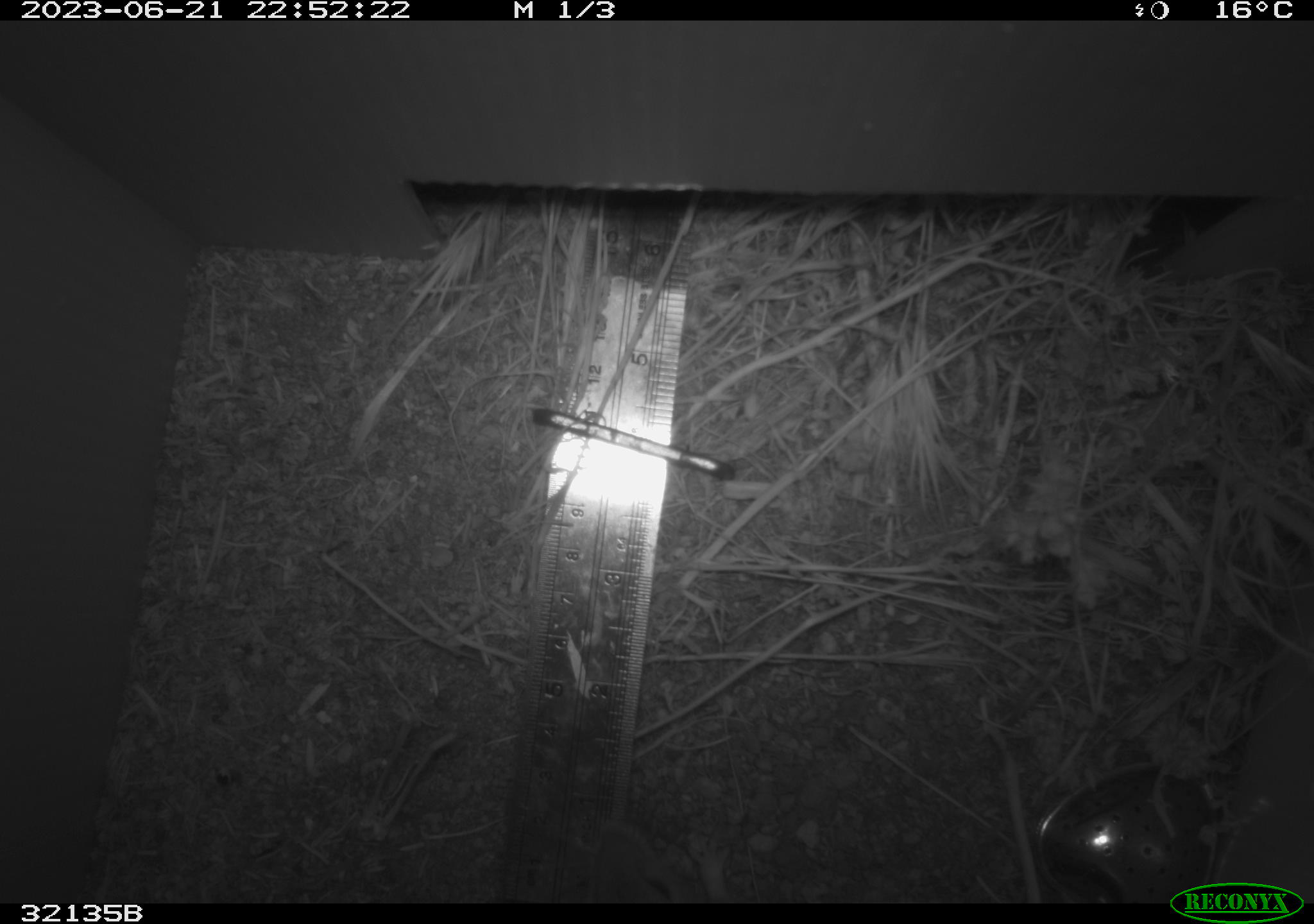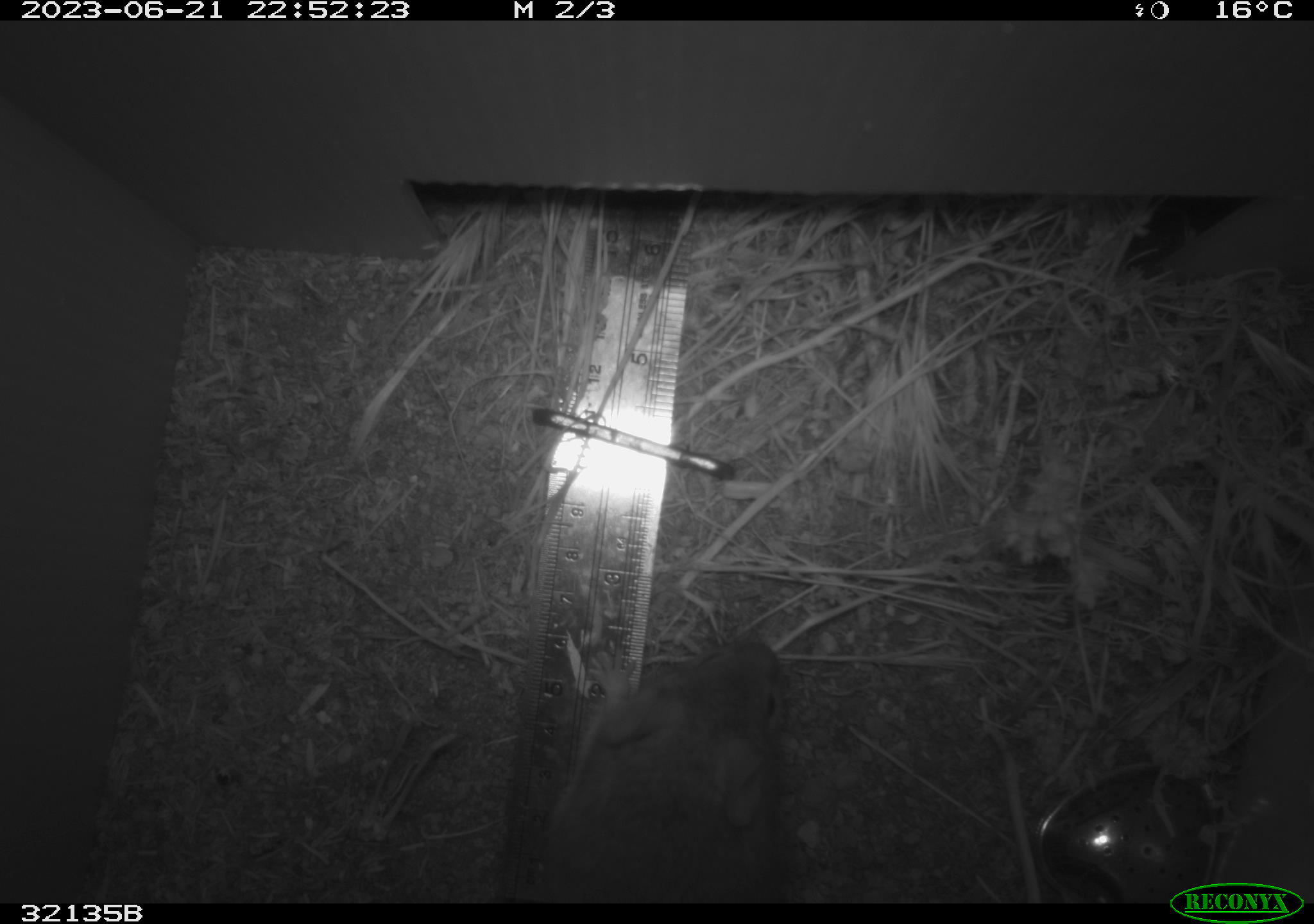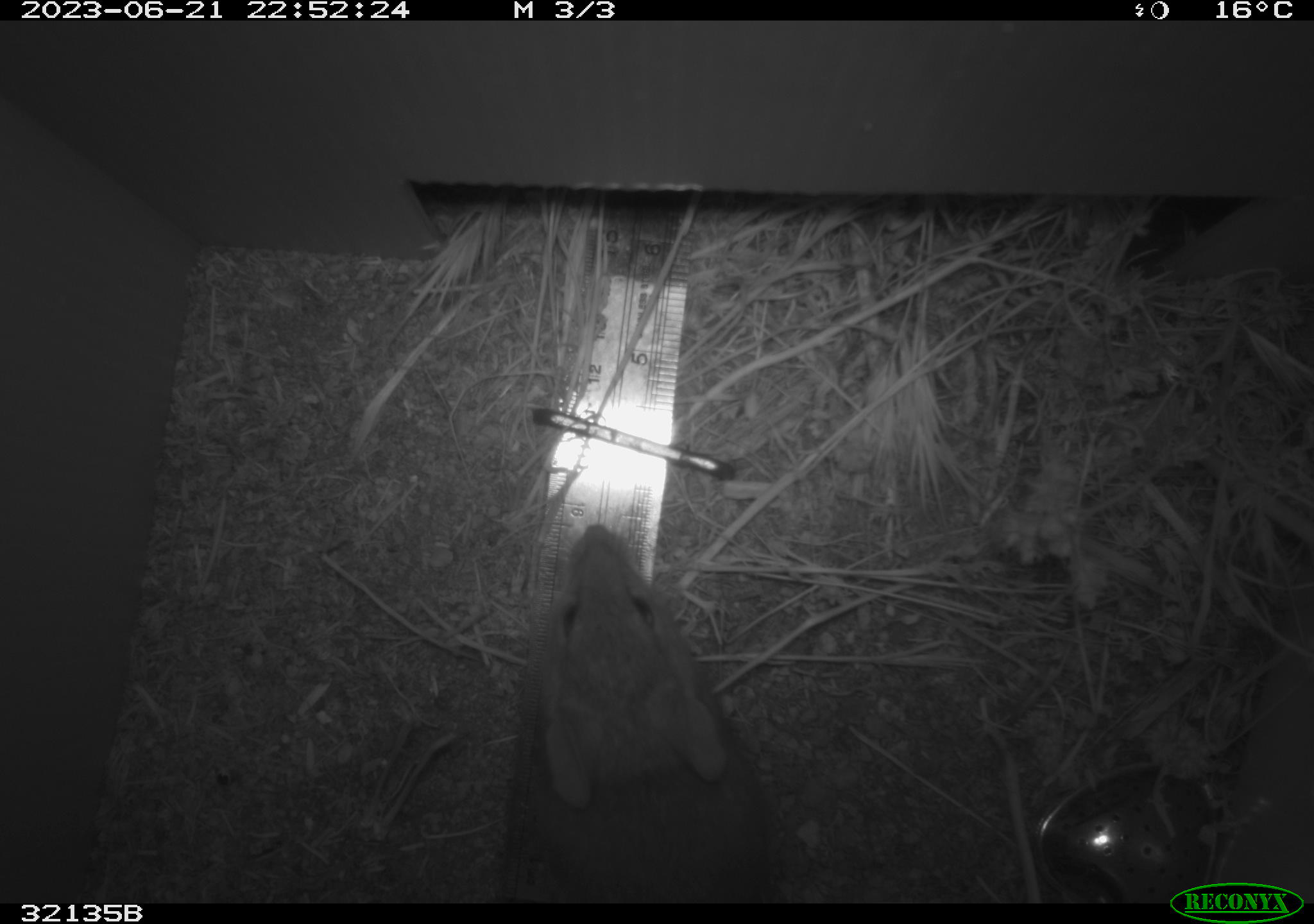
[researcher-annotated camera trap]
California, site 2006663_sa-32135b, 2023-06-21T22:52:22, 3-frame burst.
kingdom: Animalia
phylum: Chordata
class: Mammalia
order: Rodentia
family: Cricetidae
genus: Neotoma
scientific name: Neotoma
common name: pack rat or woodrat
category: neotoma species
Neotoma species (pack rat or woodrat) (Neotoma).